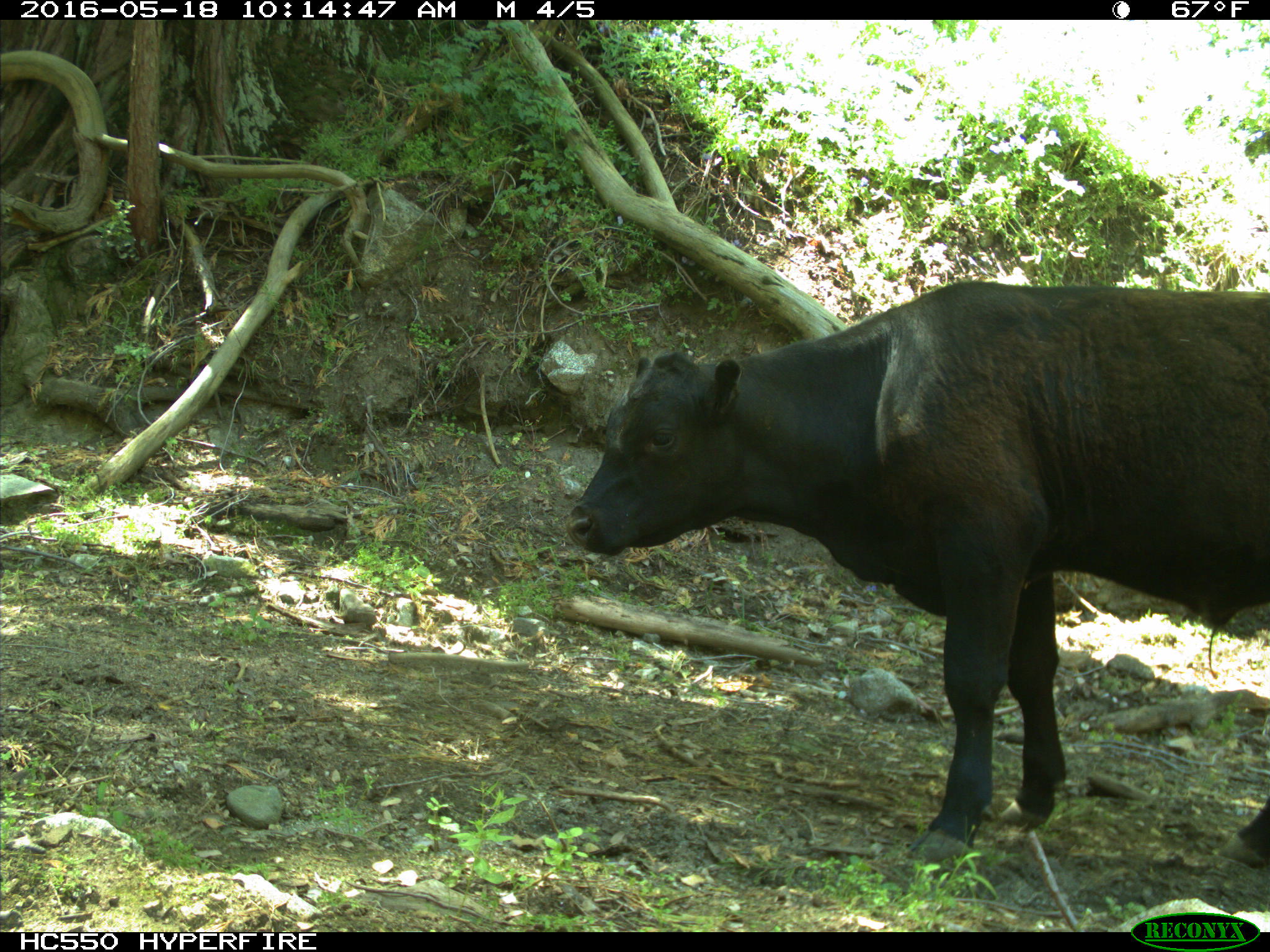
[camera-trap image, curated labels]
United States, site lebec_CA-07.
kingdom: Animalia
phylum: Chordata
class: Mammalia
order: Artiodactyla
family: Bovidae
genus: Bos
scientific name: Bos taurus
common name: domestic cow